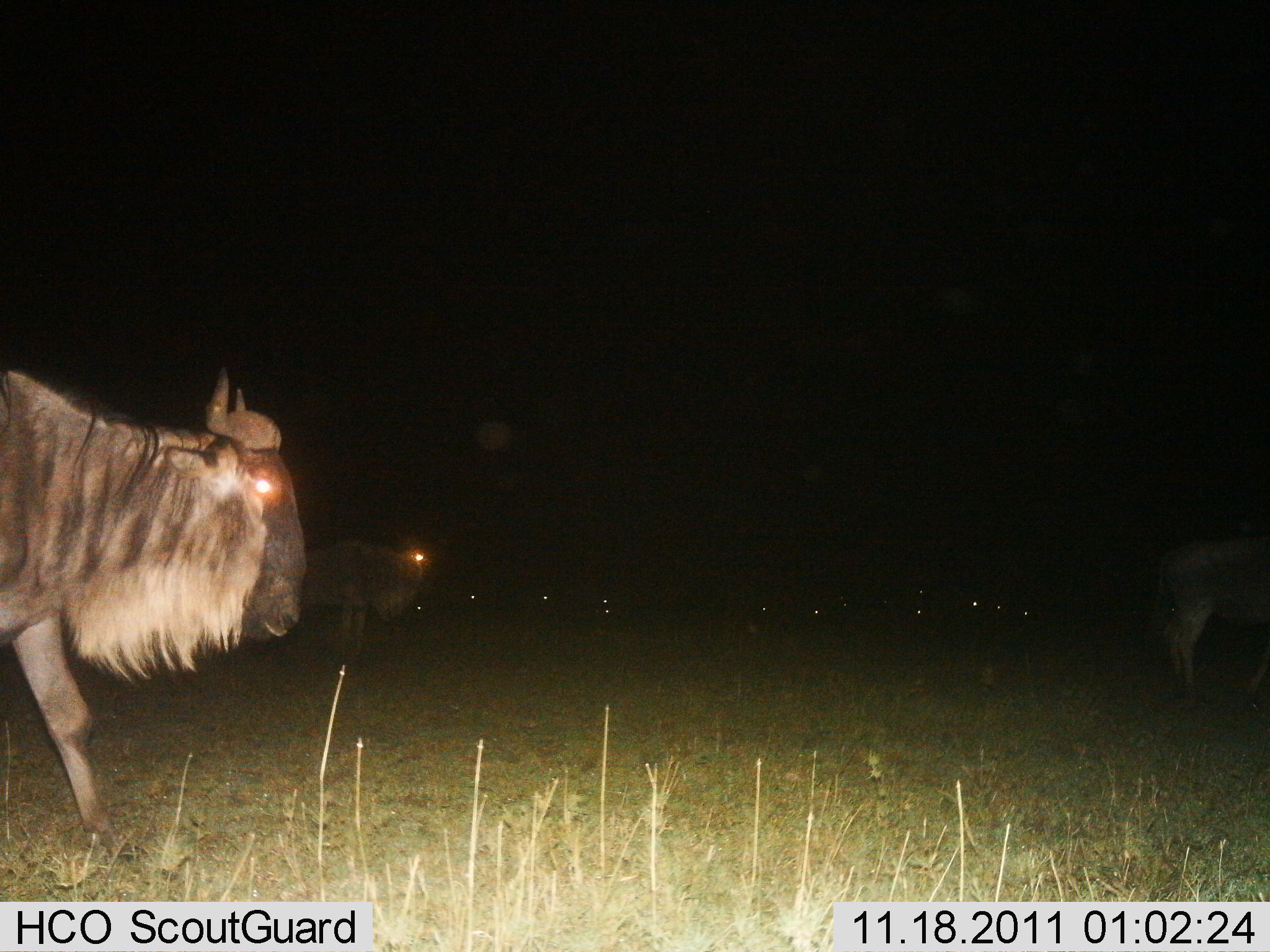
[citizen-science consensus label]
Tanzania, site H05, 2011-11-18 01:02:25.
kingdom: Animalia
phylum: Chordata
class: Mammalia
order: Artiodactyla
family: Bovidae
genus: Connochaetes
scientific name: Connochaetes taurinus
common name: blue wildebeest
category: wildebeest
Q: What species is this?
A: Wildebeest (blue wildebeest) (Connochaetes taurinus).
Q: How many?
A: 11-50.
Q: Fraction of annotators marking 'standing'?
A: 82%.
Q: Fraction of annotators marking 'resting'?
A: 0%.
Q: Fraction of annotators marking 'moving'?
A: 36%.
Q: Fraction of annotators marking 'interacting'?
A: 0%.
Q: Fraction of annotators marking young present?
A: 0%.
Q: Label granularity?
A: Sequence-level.